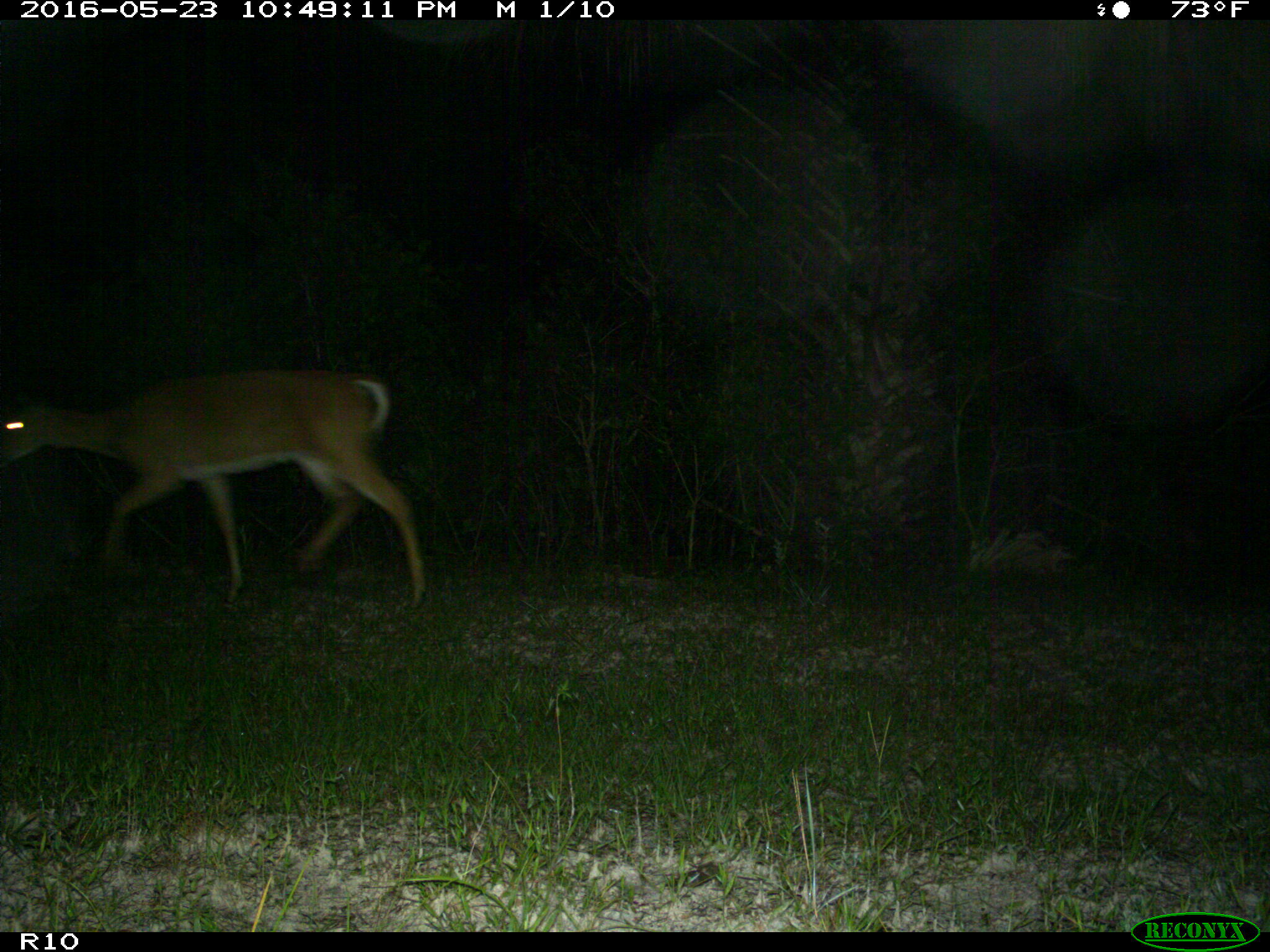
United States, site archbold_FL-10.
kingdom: Animalia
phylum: Chordata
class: Mammalia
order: Artiodactyla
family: Cervidae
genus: Odocoileus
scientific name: Odocoileus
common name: deer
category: unidentified deer